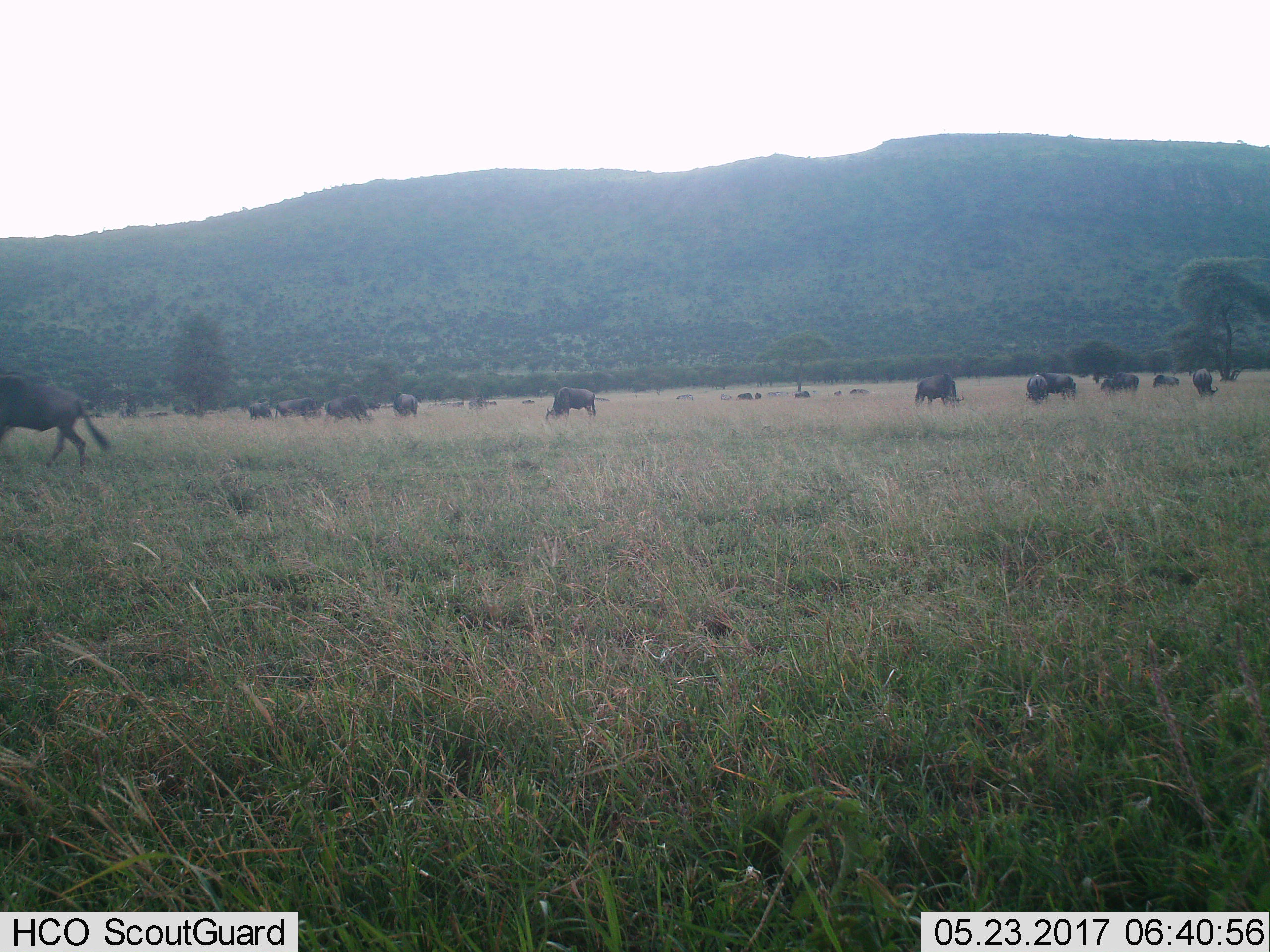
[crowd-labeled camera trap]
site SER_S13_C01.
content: unidentified animal